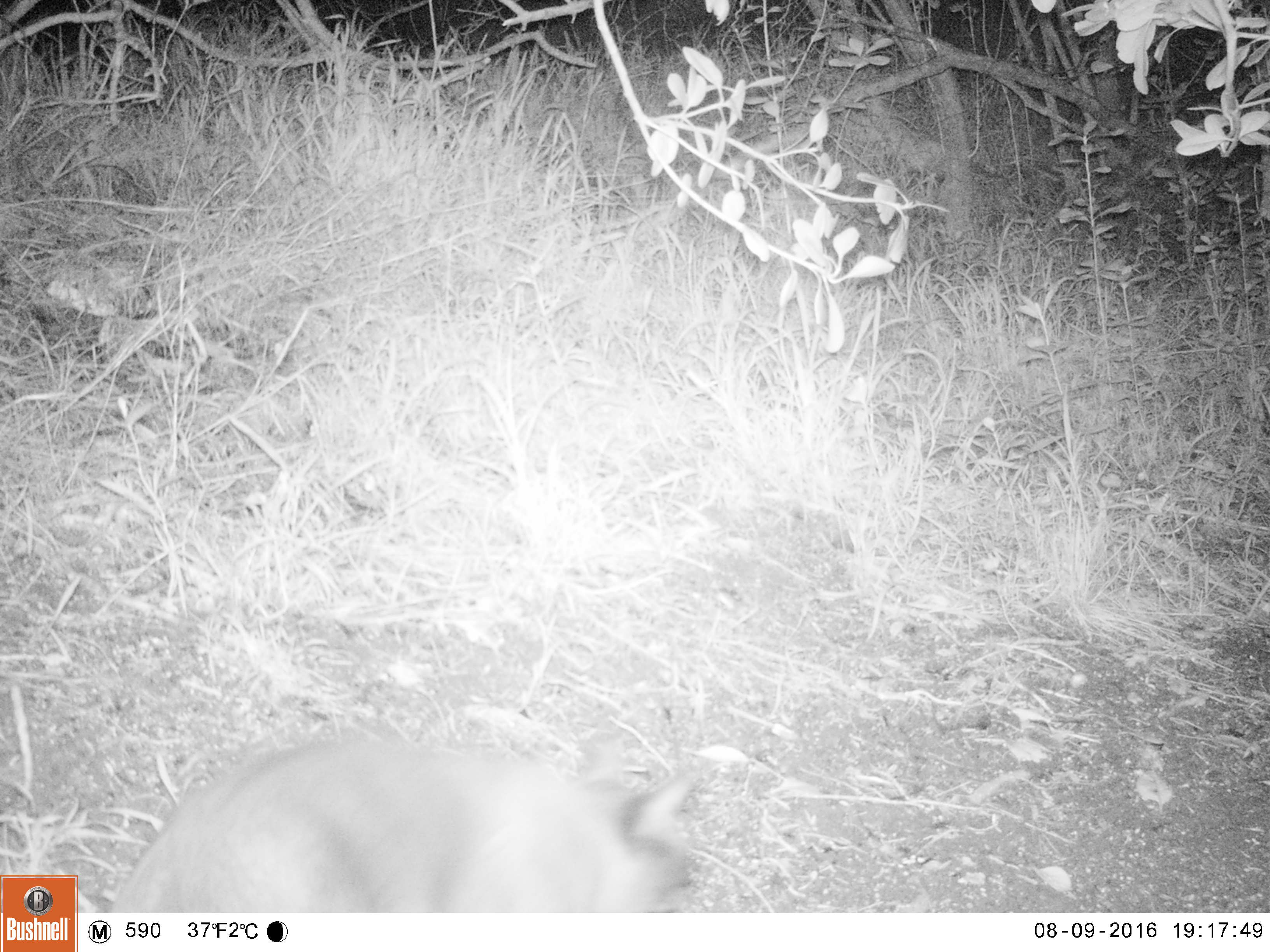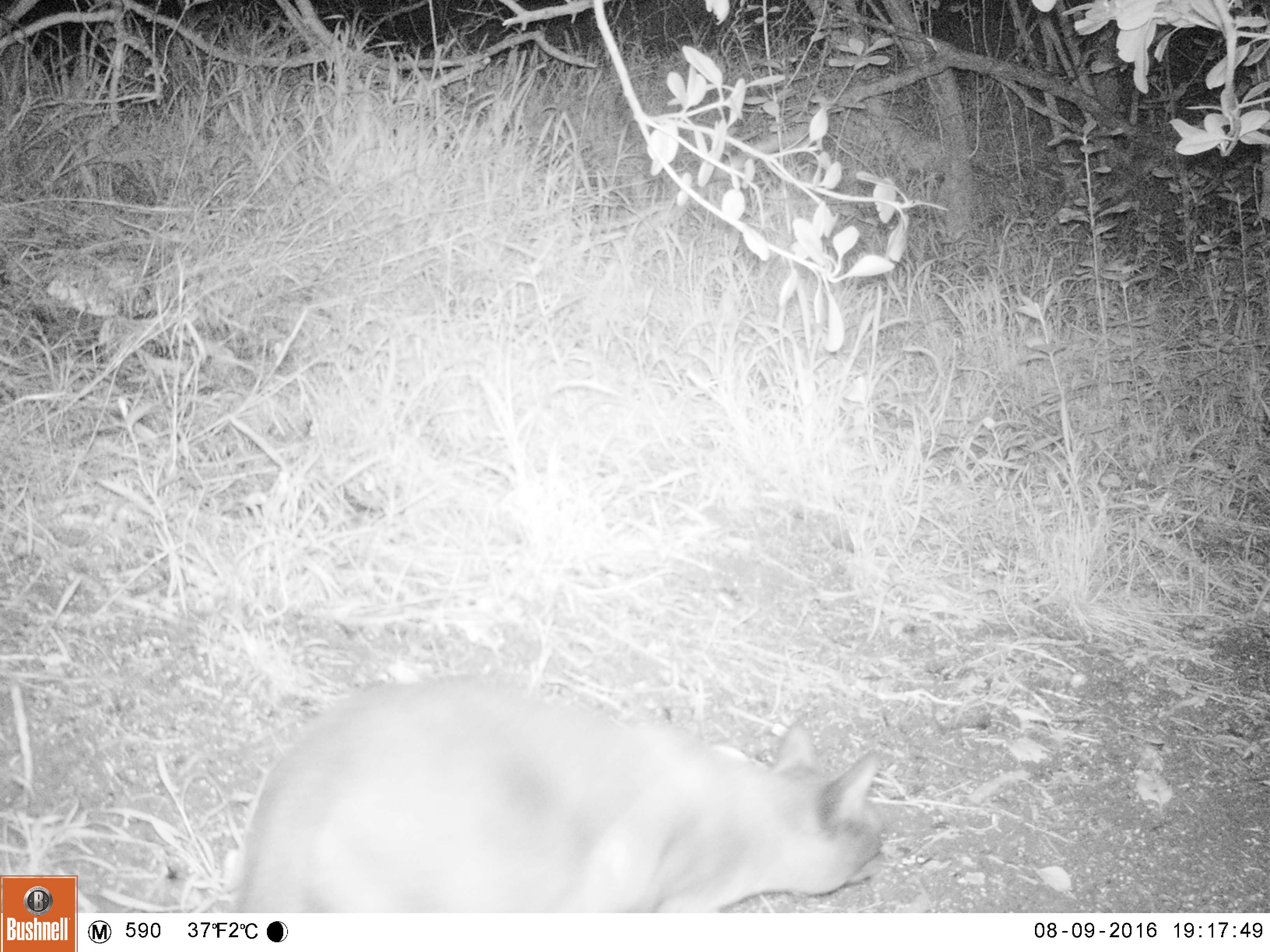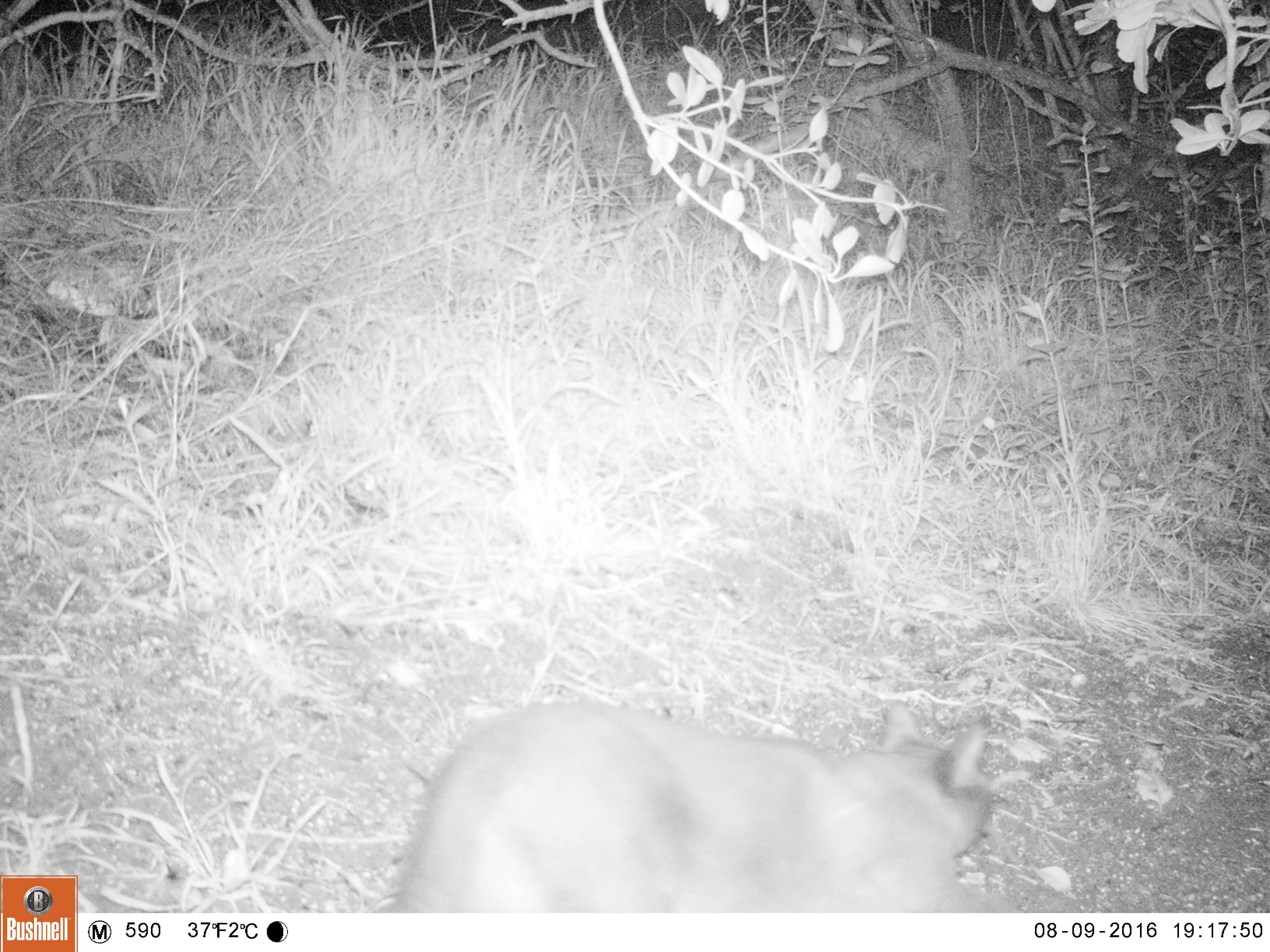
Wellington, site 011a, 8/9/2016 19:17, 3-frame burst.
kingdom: Animalia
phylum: Chordata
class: Mammalia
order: Carnivora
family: Felidae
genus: Felis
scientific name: Felis catus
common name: cat